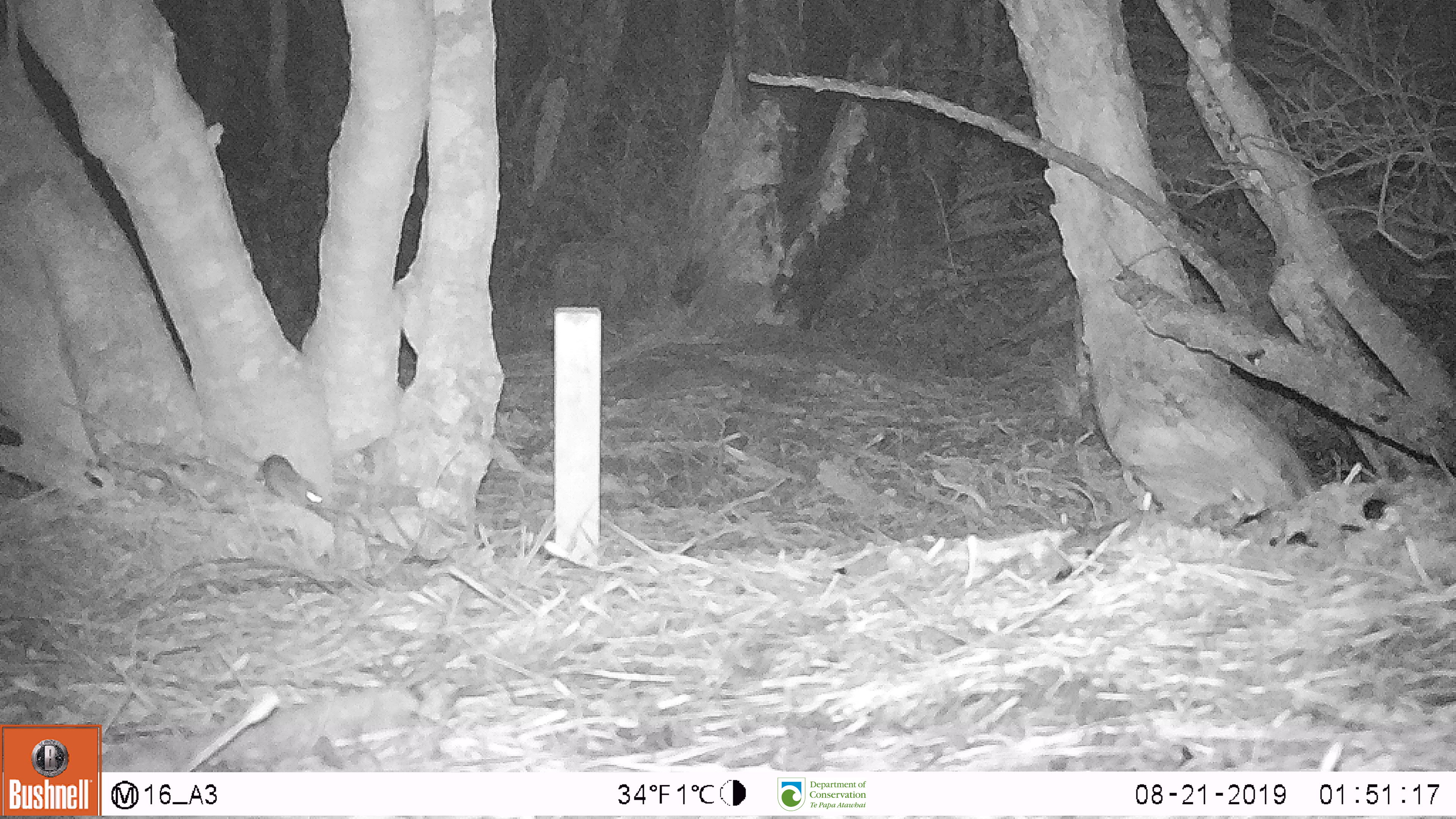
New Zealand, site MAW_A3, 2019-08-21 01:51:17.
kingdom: Animalia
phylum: Chordata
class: Mammalia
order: Rodentia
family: Muridae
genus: Mus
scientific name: Mus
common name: mouse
Mouse (Mus).